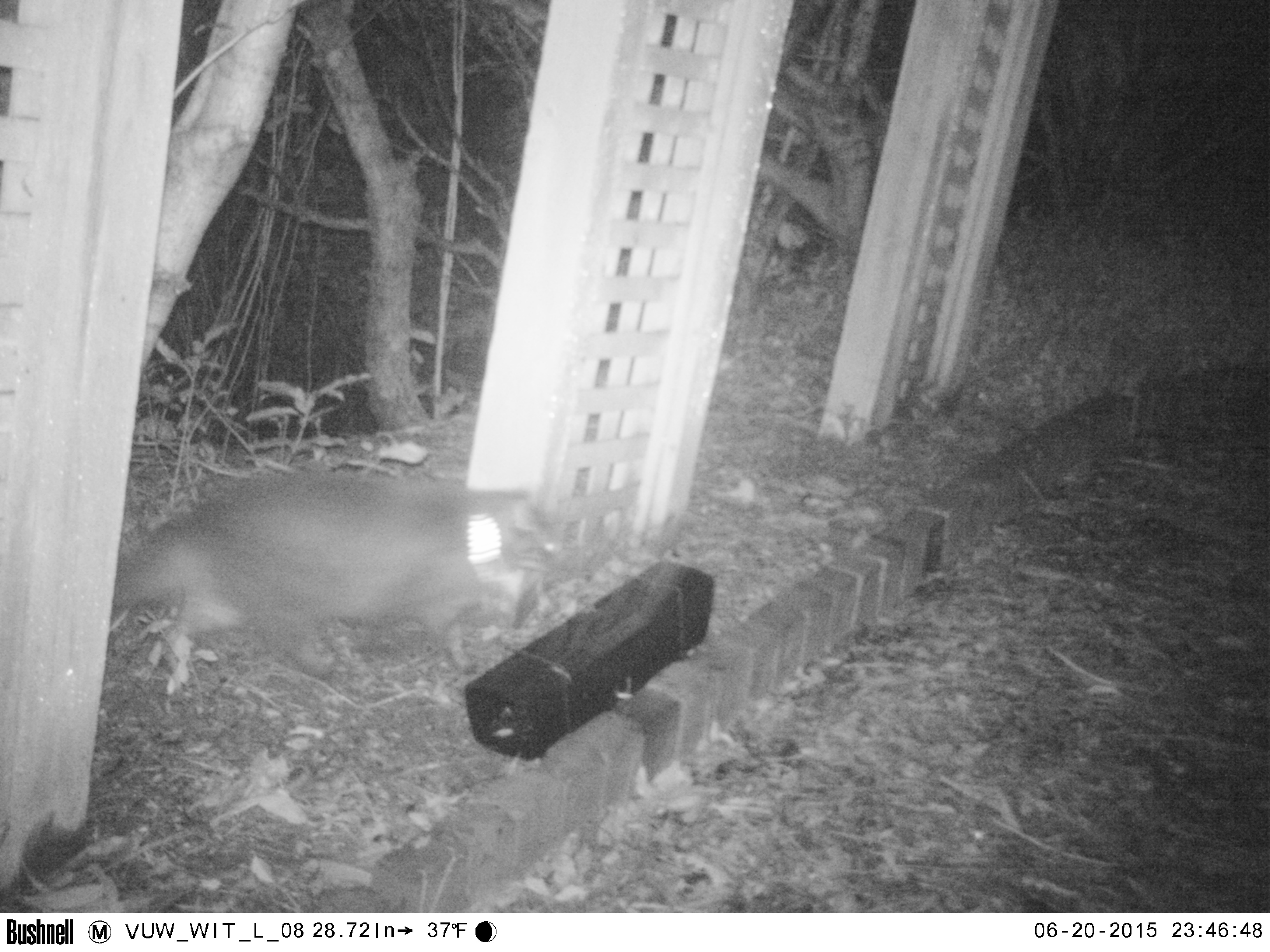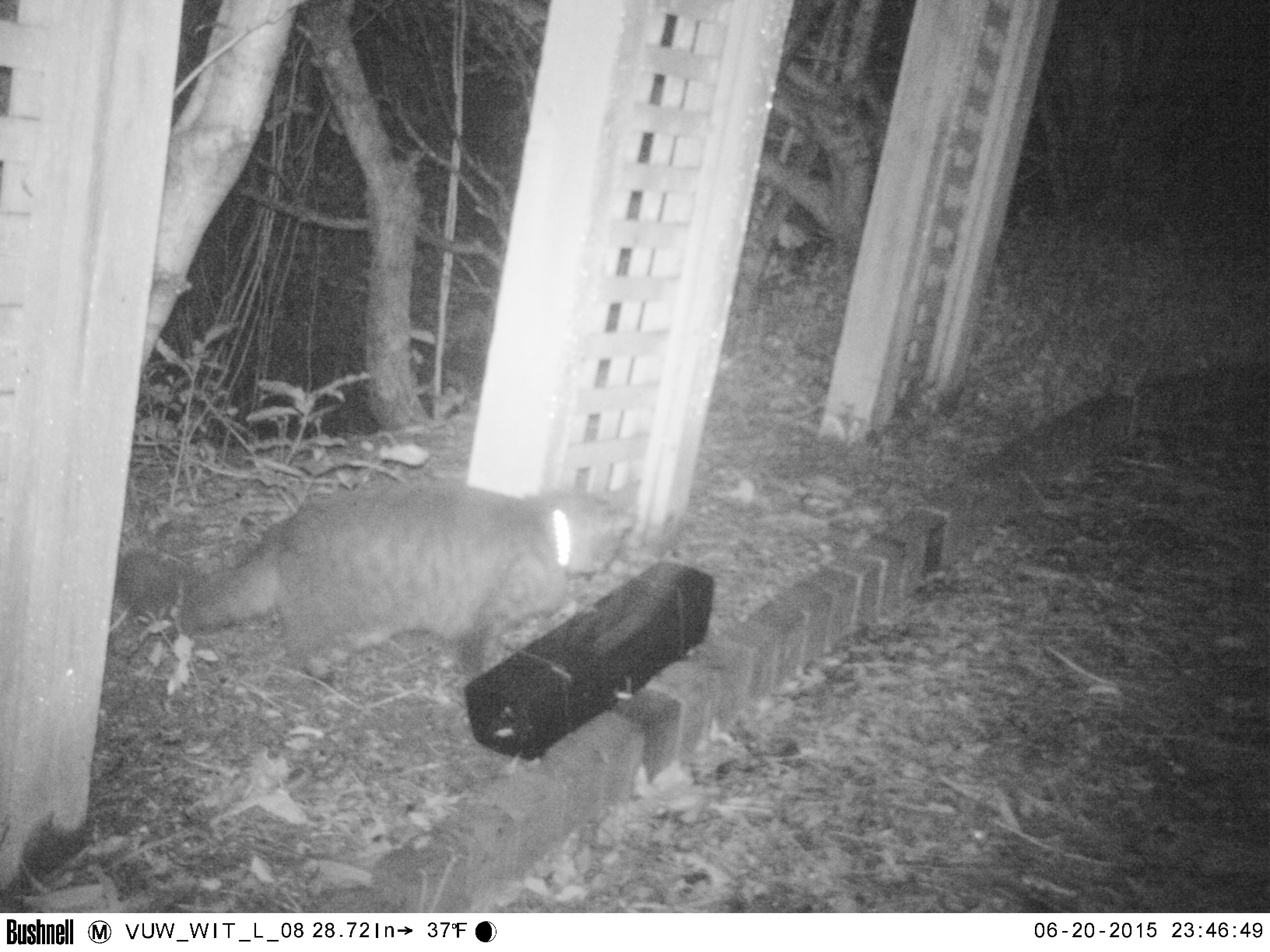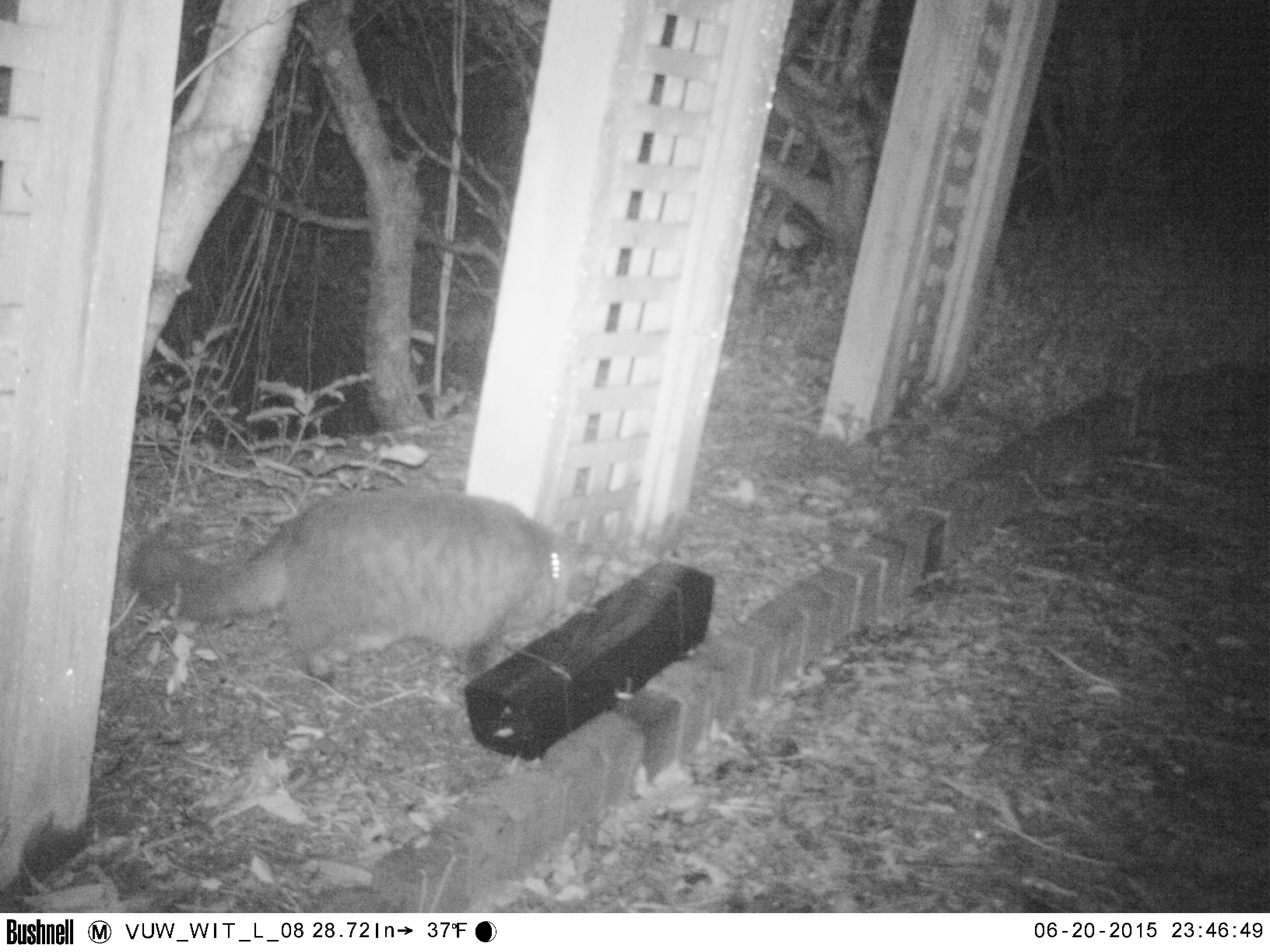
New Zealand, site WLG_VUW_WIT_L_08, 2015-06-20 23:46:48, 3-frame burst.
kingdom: Animalia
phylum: Chordata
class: Mammalia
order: Carnivora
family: Felidae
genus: Felis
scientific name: Felis catus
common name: domestic cat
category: cat